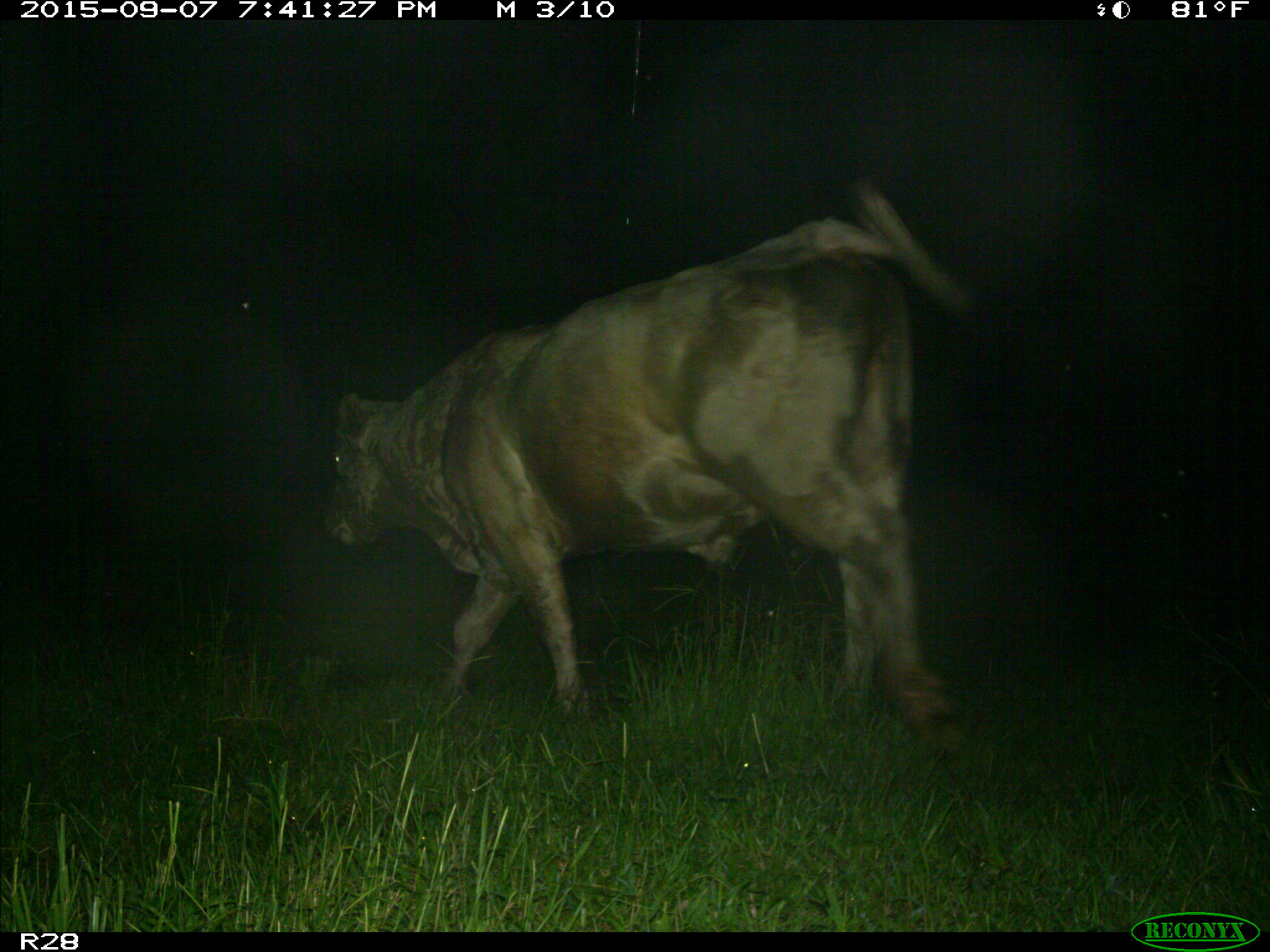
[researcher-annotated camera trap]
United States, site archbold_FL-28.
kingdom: Animalia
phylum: Chordata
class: Mammalia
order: Artiodactyla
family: Bovidae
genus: Bos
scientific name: Bos taurus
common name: domestic cow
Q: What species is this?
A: Bos taurus (domestic cow).